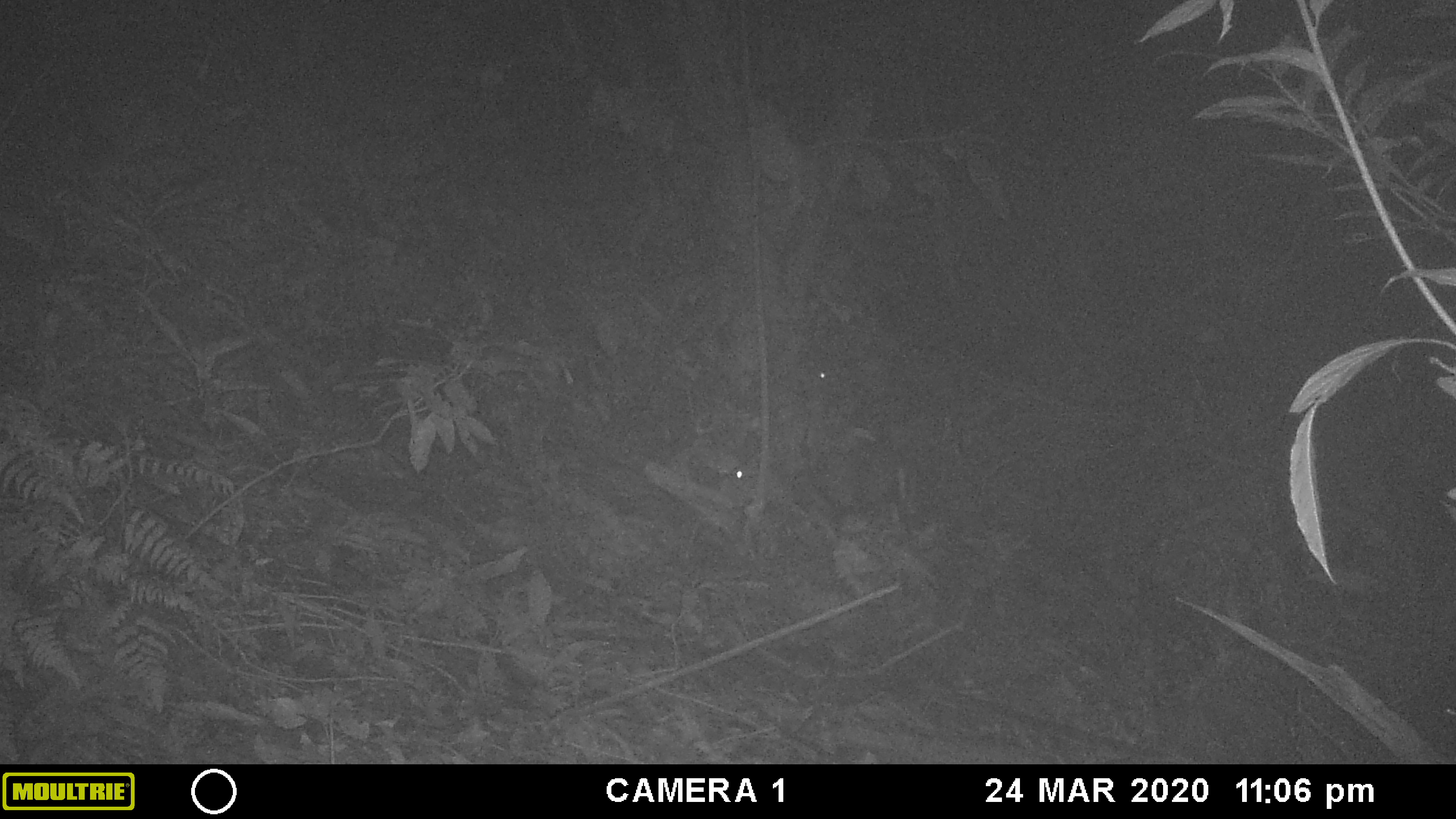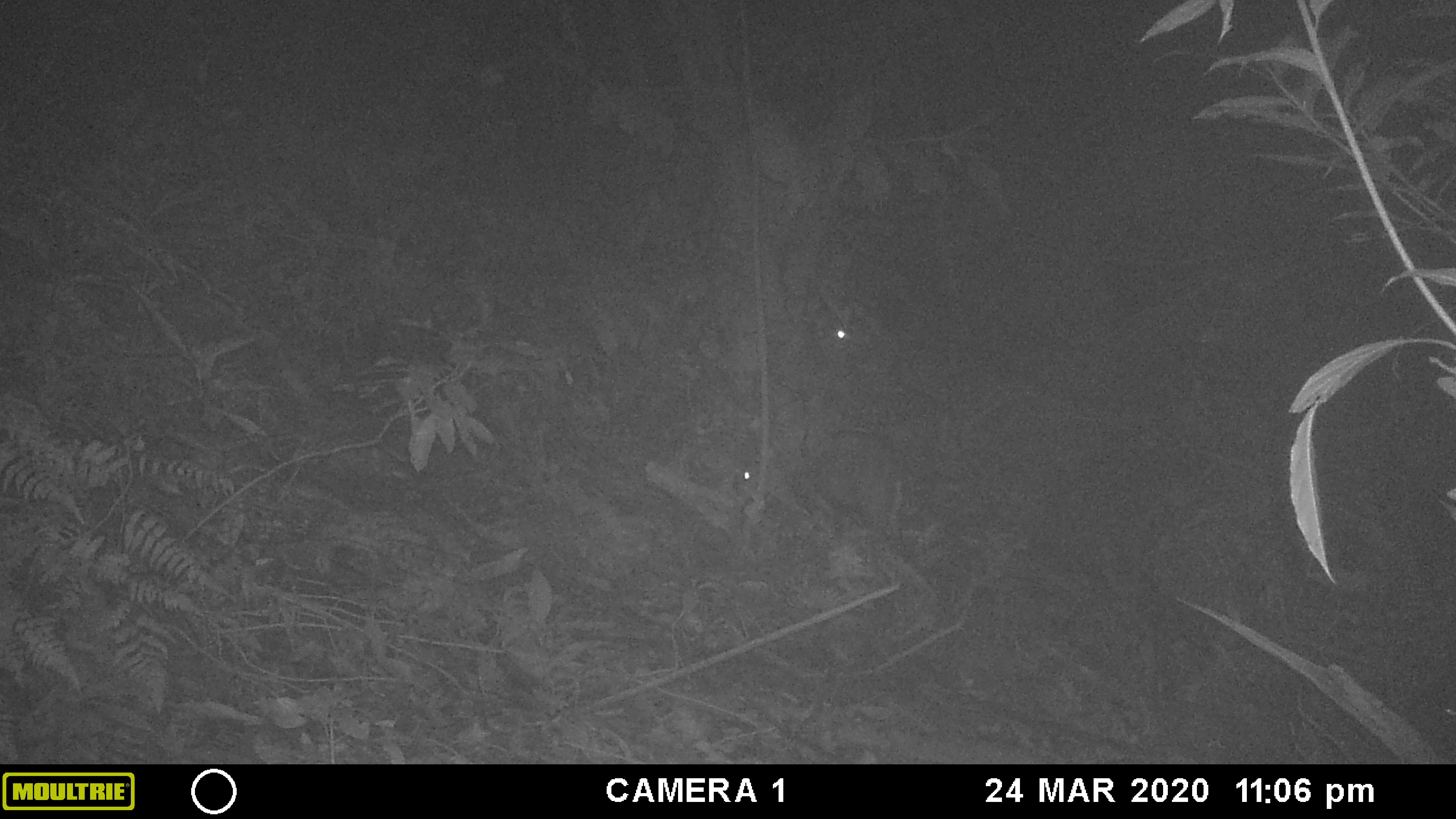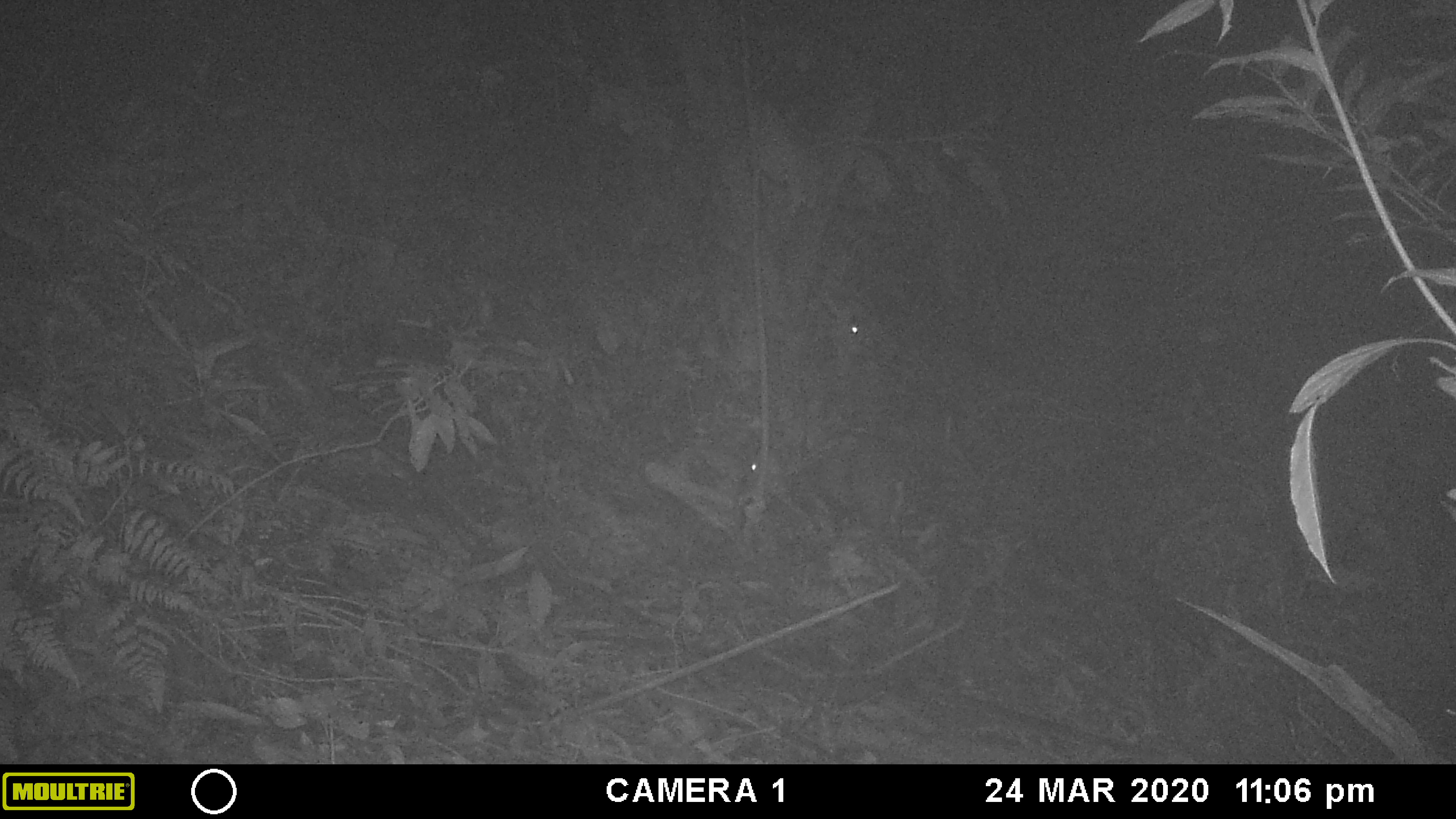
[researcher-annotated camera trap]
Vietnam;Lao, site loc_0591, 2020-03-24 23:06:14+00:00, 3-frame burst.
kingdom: Animalia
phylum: Chordata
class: Mammalia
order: Artiodactyla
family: Cervidae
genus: Muntiacus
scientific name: Muntiacus rooseveltorum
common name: roosevelt's muntjac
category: roosevelts muntjac group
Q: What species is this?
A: Roosevelts muntjac group (roosevelt's muntjac) (Muntiacus rooseveltorum).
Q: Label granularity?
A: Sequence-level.